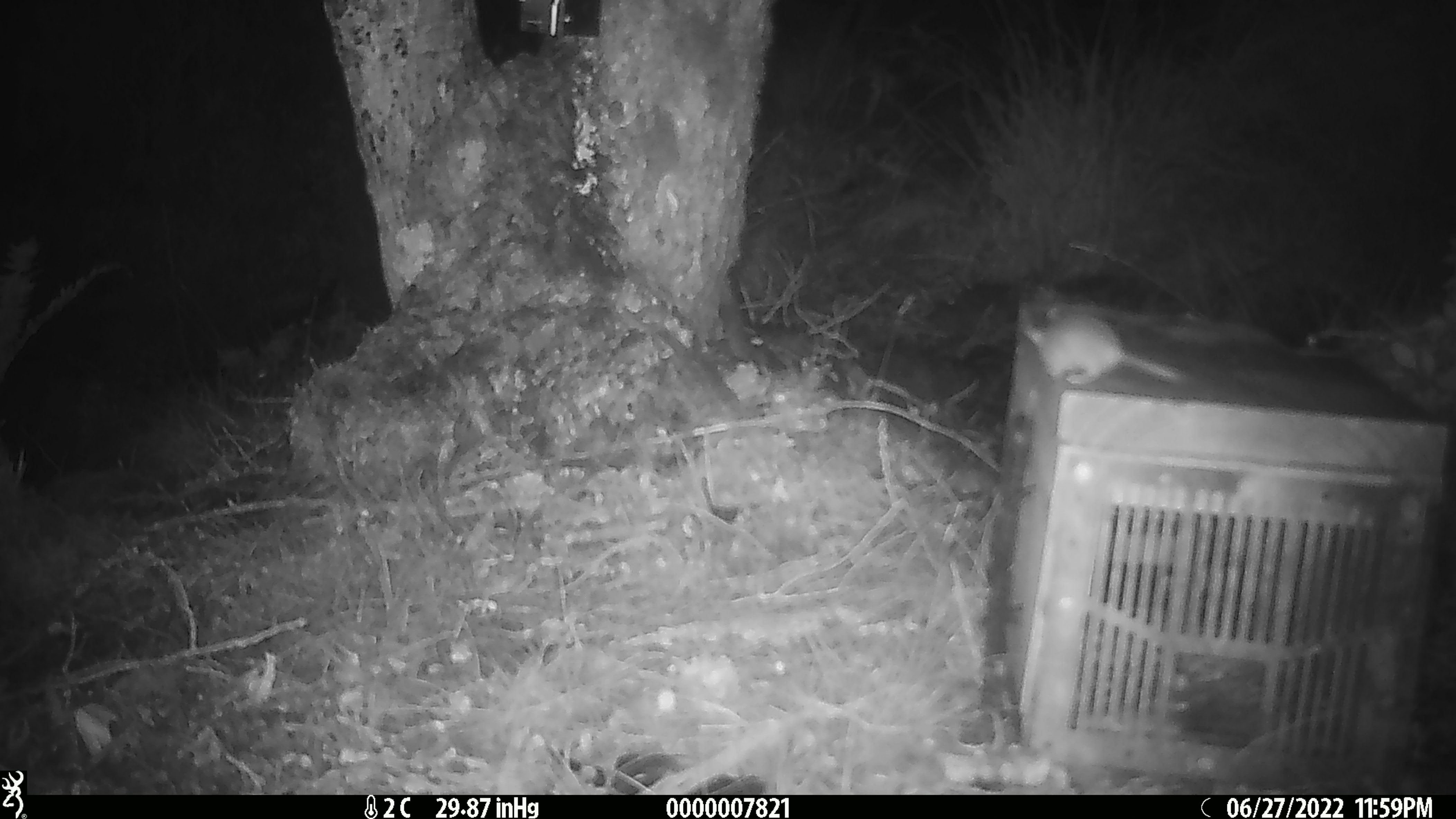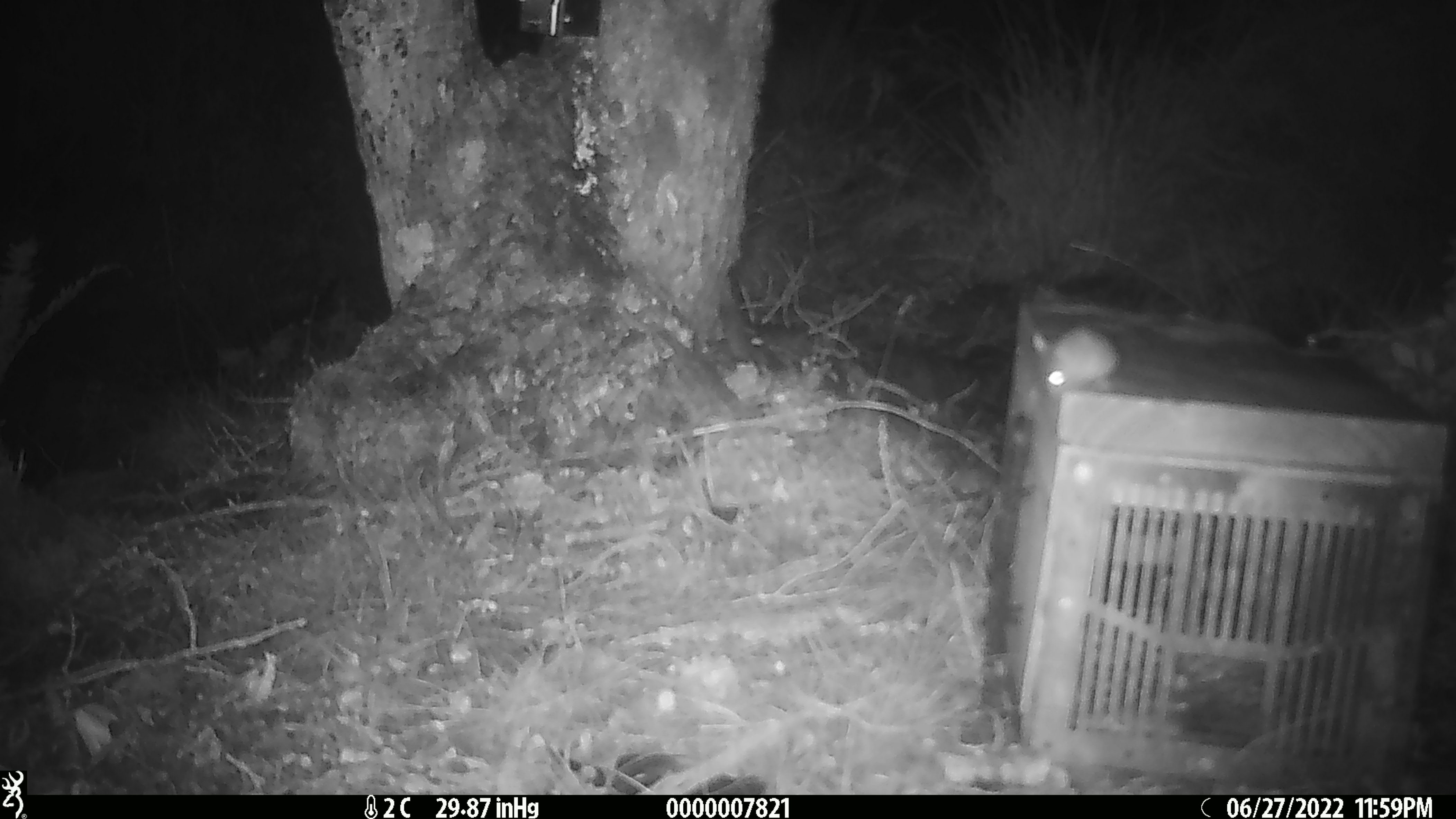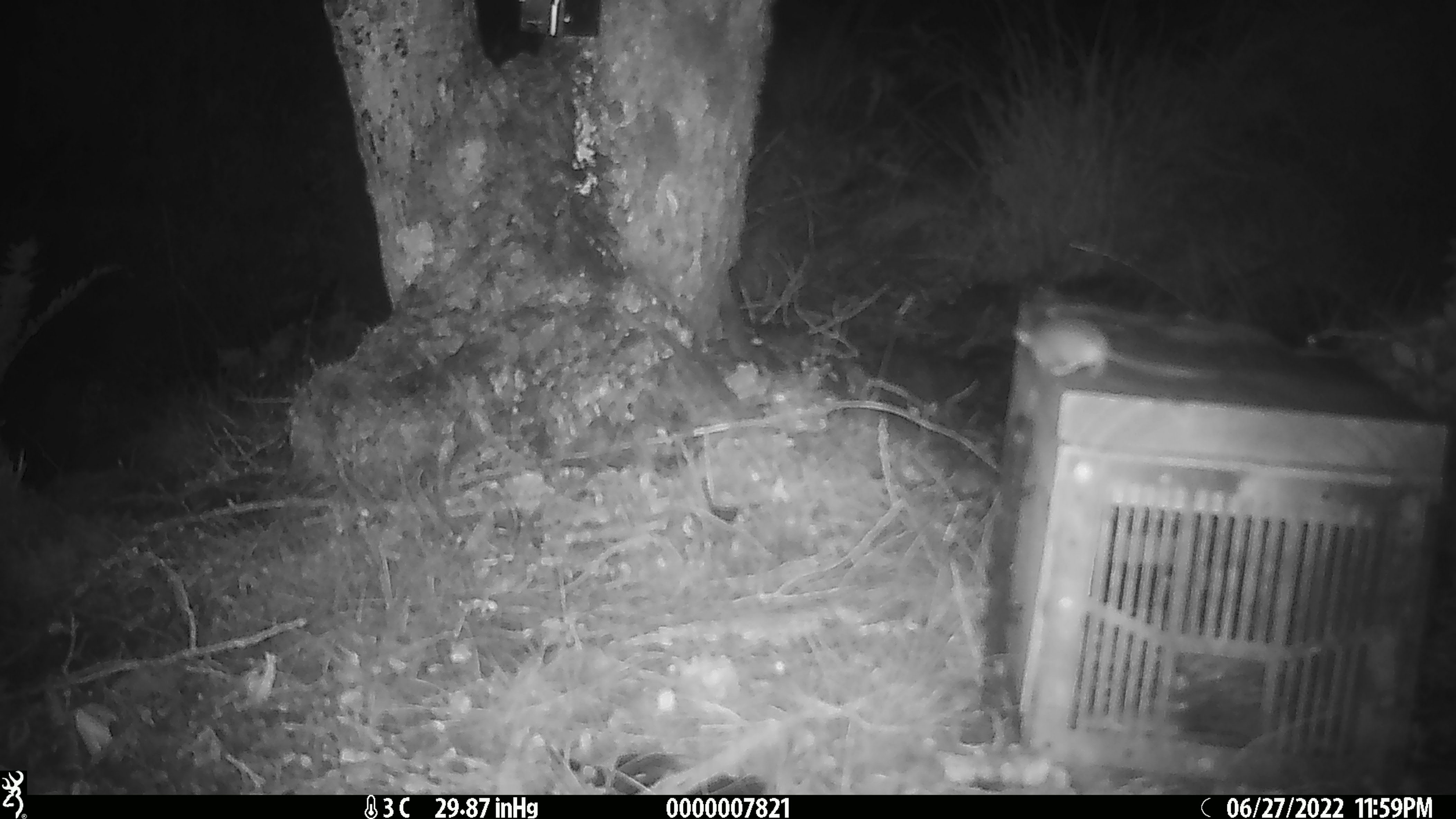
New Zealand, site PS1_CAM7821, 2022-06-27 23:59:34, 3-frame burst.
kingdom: Animalia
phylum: Chordata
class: Mammalia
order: Rodentia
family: Muridae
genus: Mus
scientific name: Mus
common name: mouse